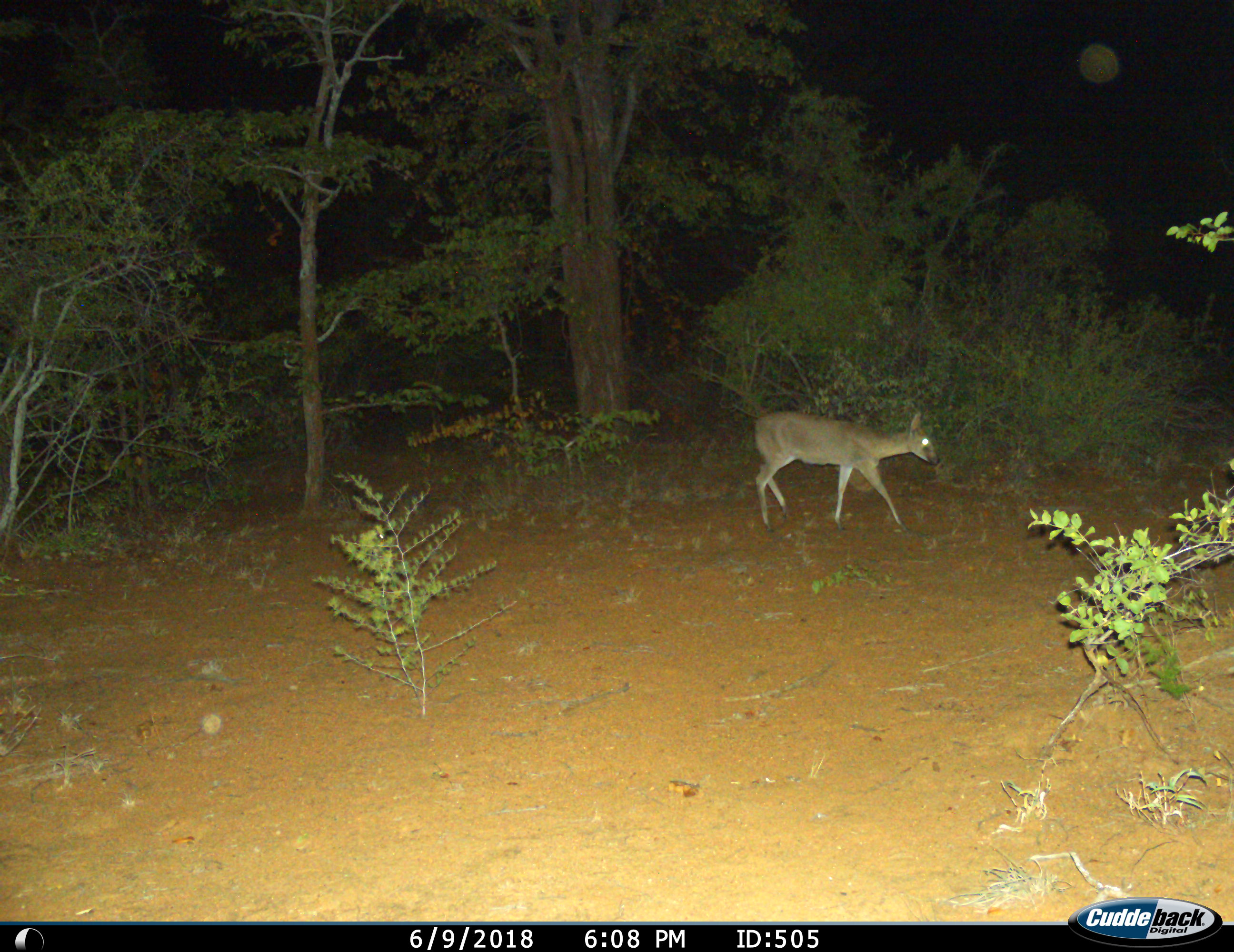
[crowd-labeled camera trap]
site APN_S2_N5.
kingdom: Animalia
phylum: Chordata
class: Mammalia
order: Artiodactyla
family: Bovidae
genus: Sylvicapra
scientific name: Sylvicapra grimmia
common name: common duiker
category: duikercommongrey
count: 1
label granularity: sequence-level